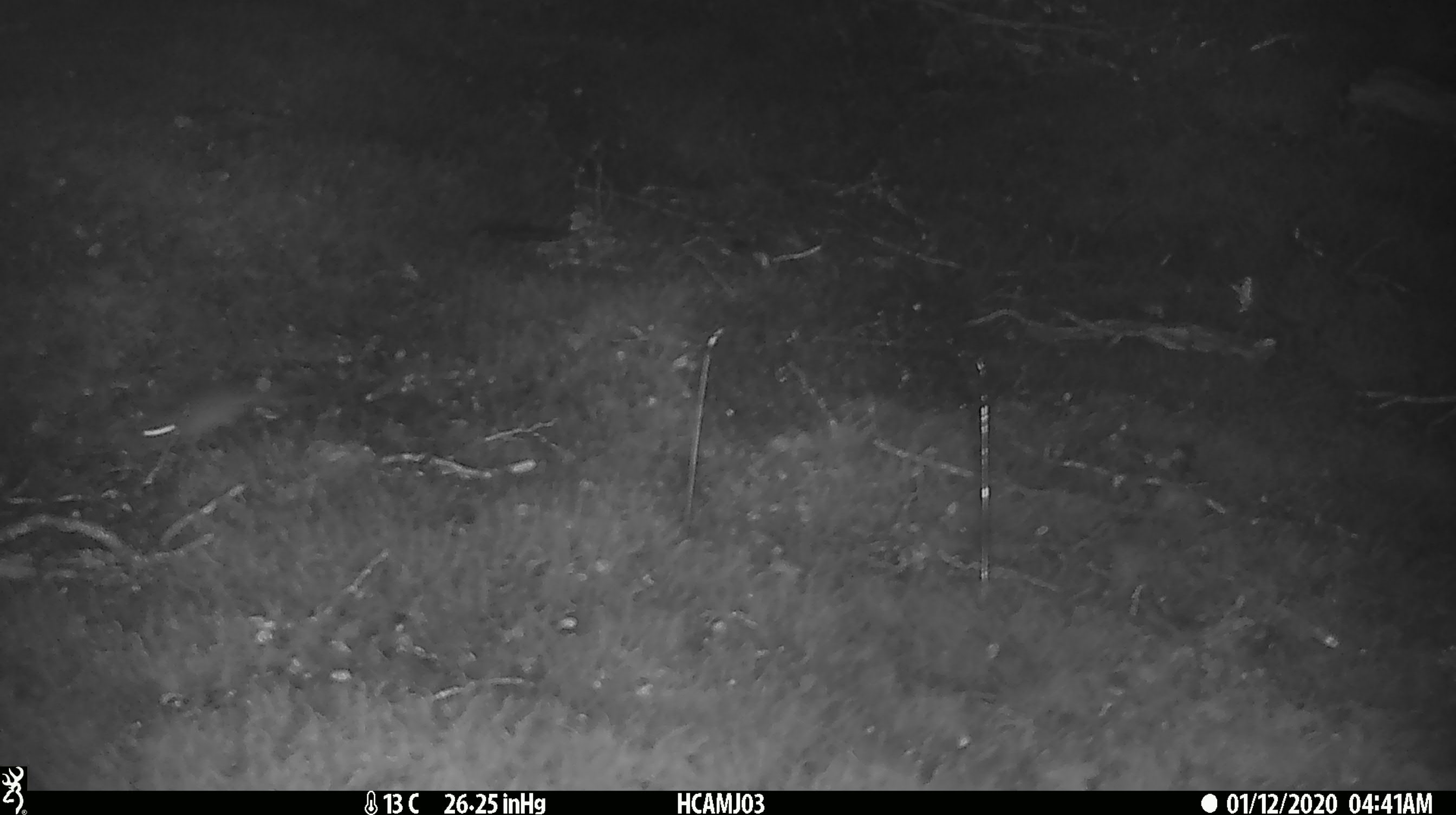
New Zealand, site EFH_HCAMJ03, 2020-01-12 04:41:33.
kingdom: Animalia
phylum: Chordata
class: Mammalia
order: Rodentia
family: Muridae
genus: Mus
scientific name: Mus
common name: mouse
Mouse (Mus).